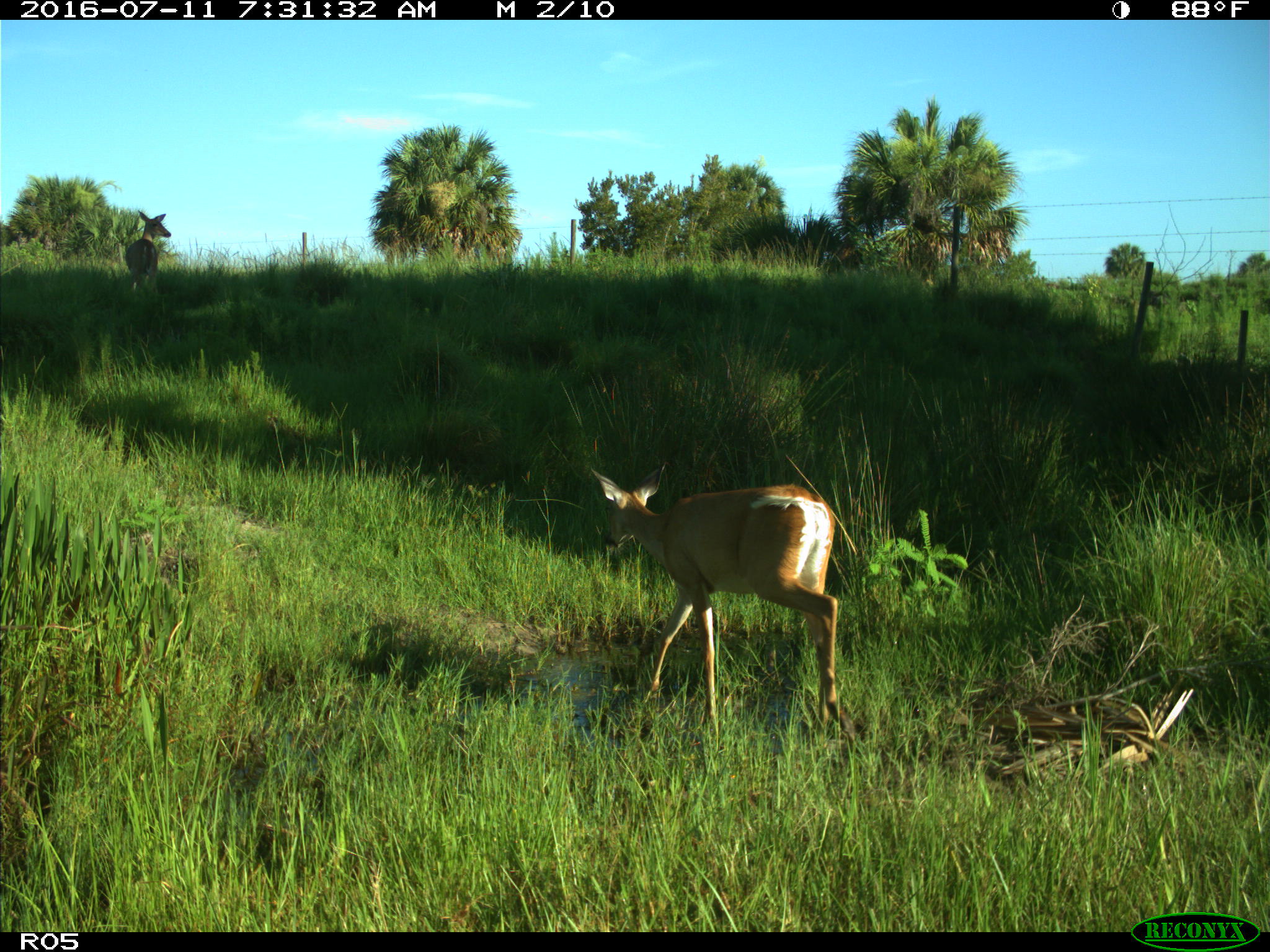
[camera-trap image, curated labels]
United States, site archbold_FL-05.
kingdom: Animalia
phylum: Chordata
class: Mammalia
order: Artiodactyla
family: Cervidae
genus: Odocoileus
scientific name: Odocoileus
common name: deer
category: unidentified deer